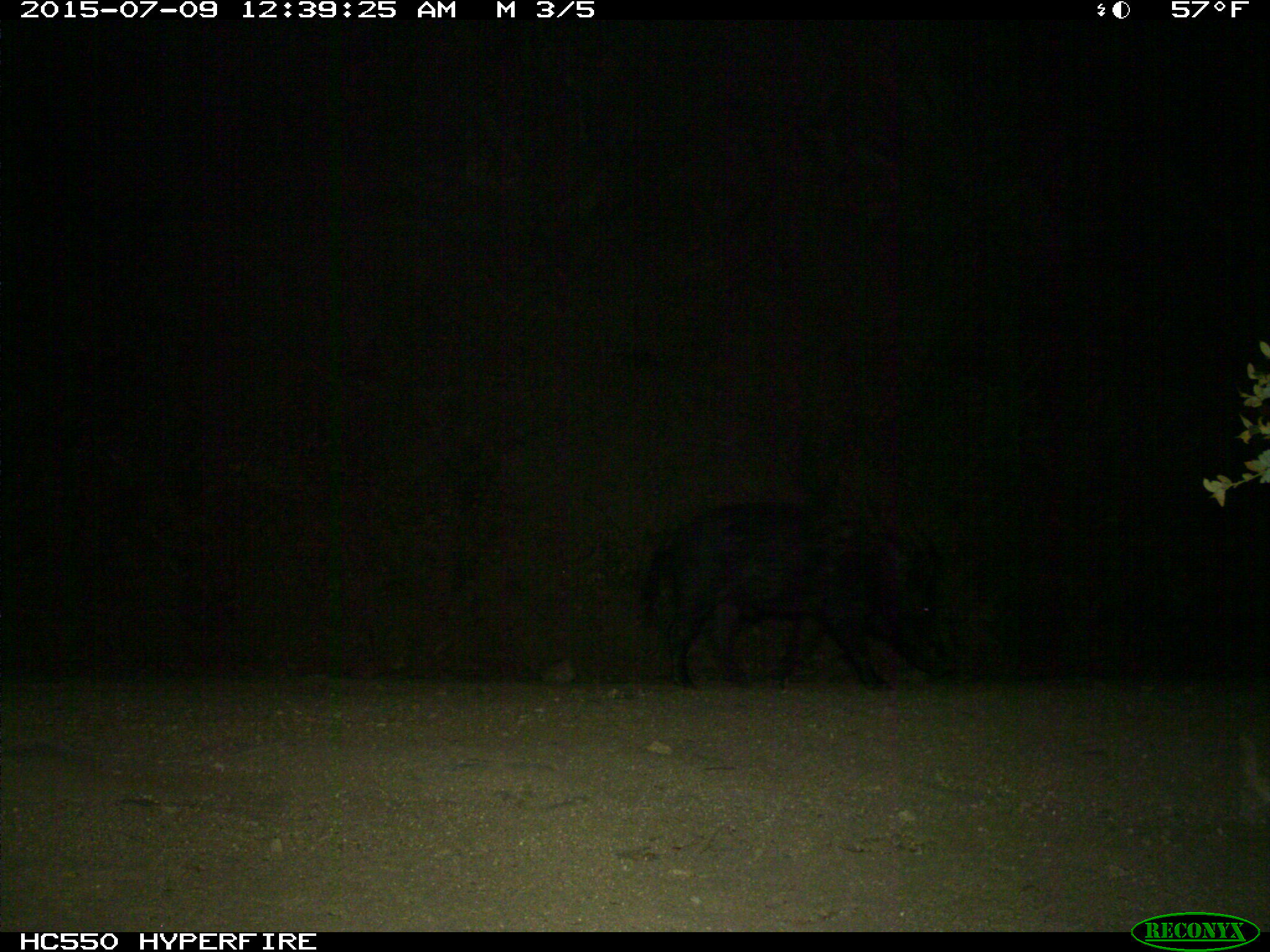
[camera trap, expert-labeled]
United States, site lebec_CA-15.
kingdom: Animalia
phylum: Chordata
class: Mammalia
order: Artiodactyla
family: Suidae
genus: Sus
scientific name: Sus scrofa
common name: wild boar